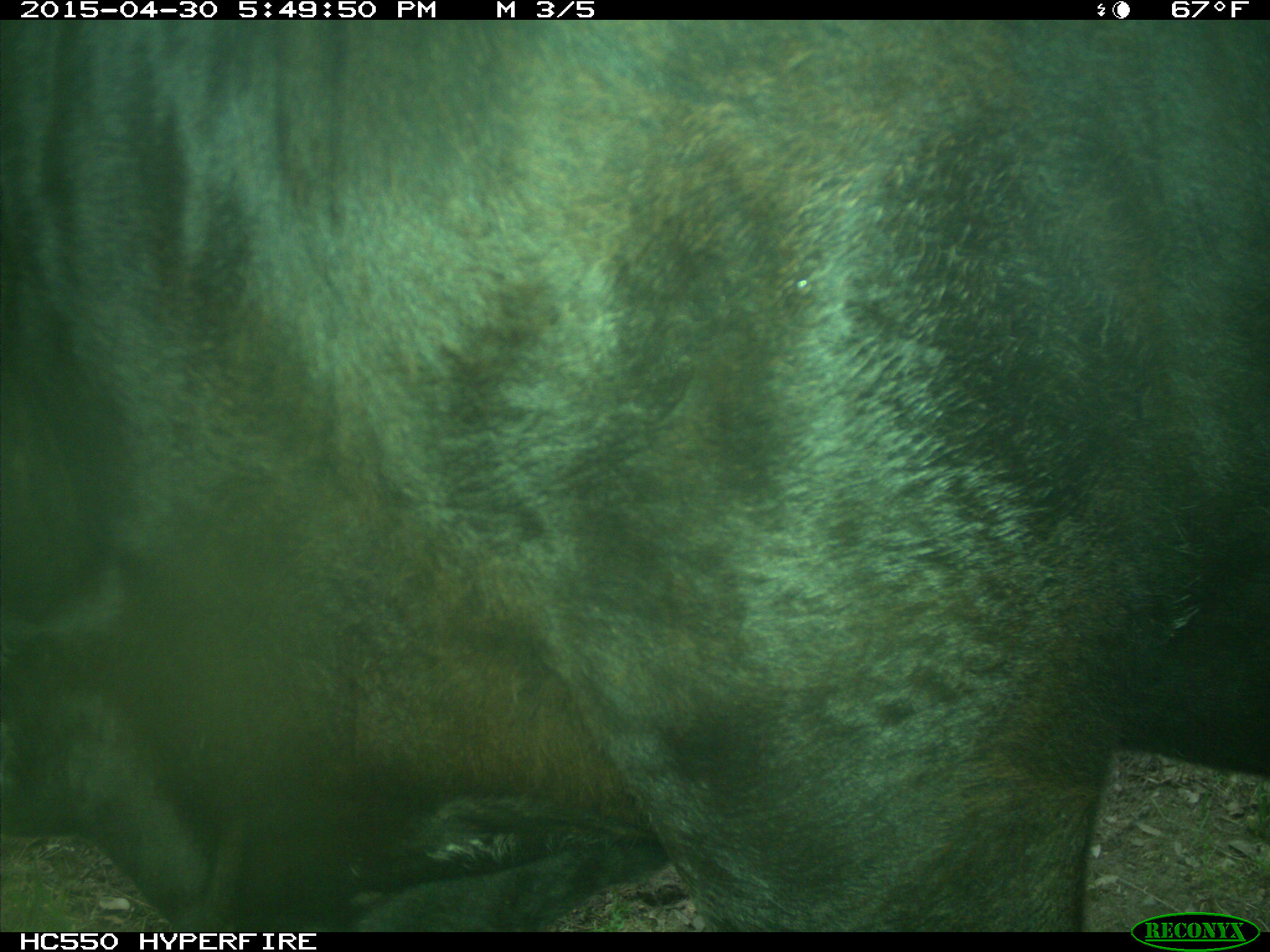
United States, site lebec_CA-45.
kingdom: Animalia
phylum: Chordata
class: Mammalia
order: Artiodactyla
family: Bovidae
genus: Bos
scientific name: Bos taurus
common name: domestic cow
Bos taurus (domestic cow).